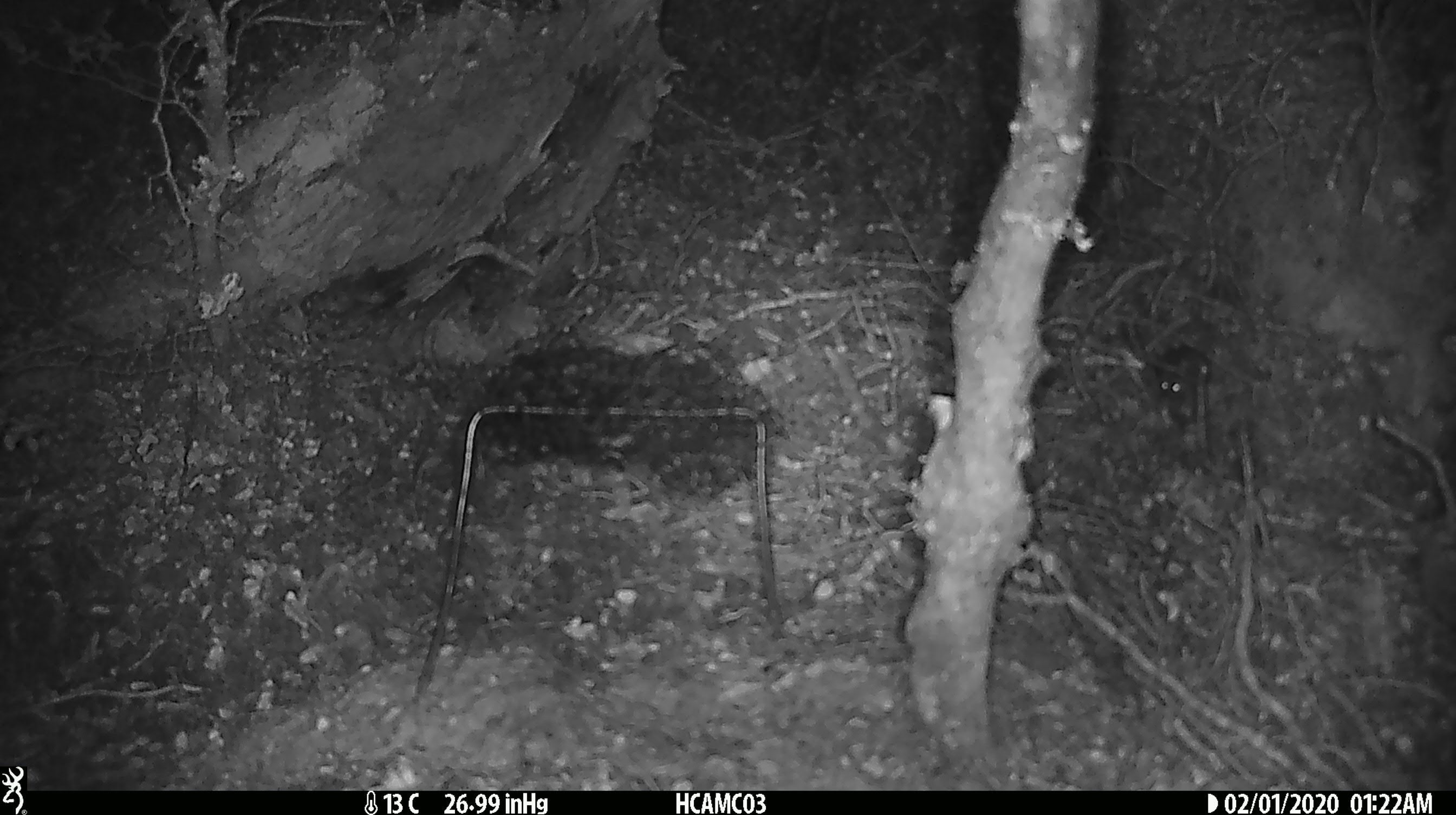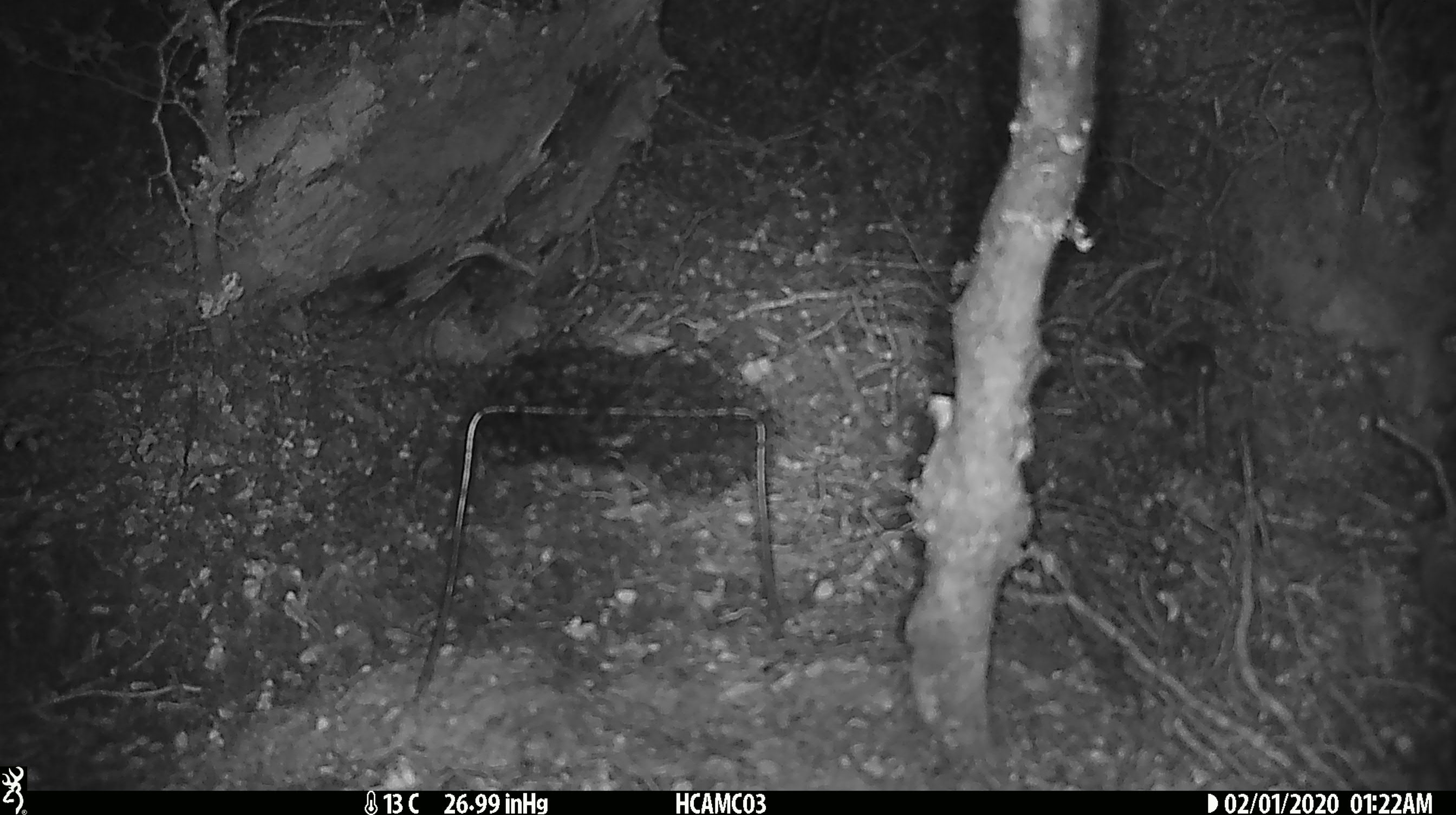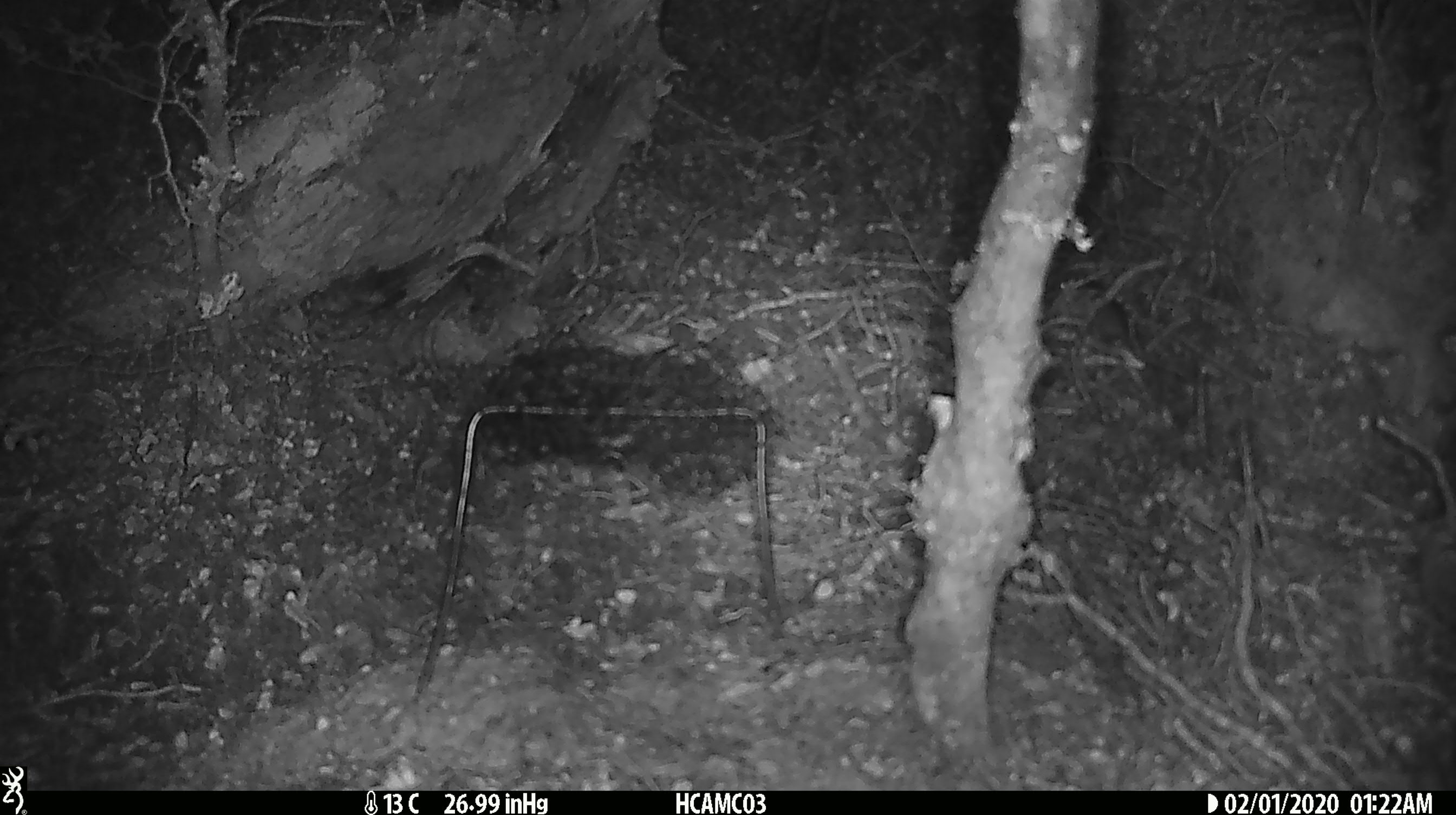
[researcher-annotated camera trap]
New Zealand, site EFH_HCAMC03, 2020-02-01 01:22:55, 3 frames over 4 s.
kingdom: Animalia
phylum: Chordata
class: Mammalia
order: Rodentia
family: Muridae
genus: Mus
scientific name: Mus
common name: mouse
Mouse (Mus).